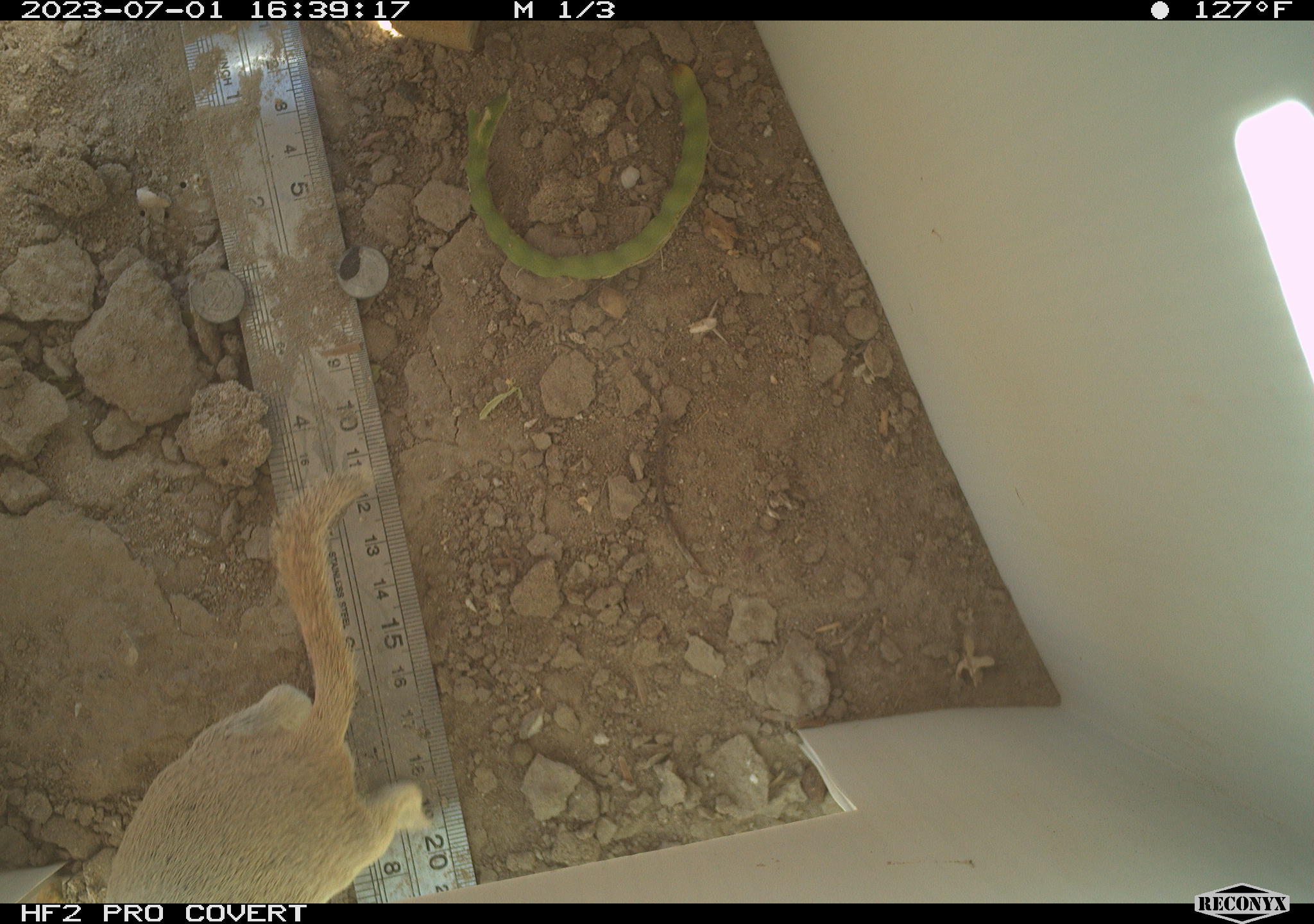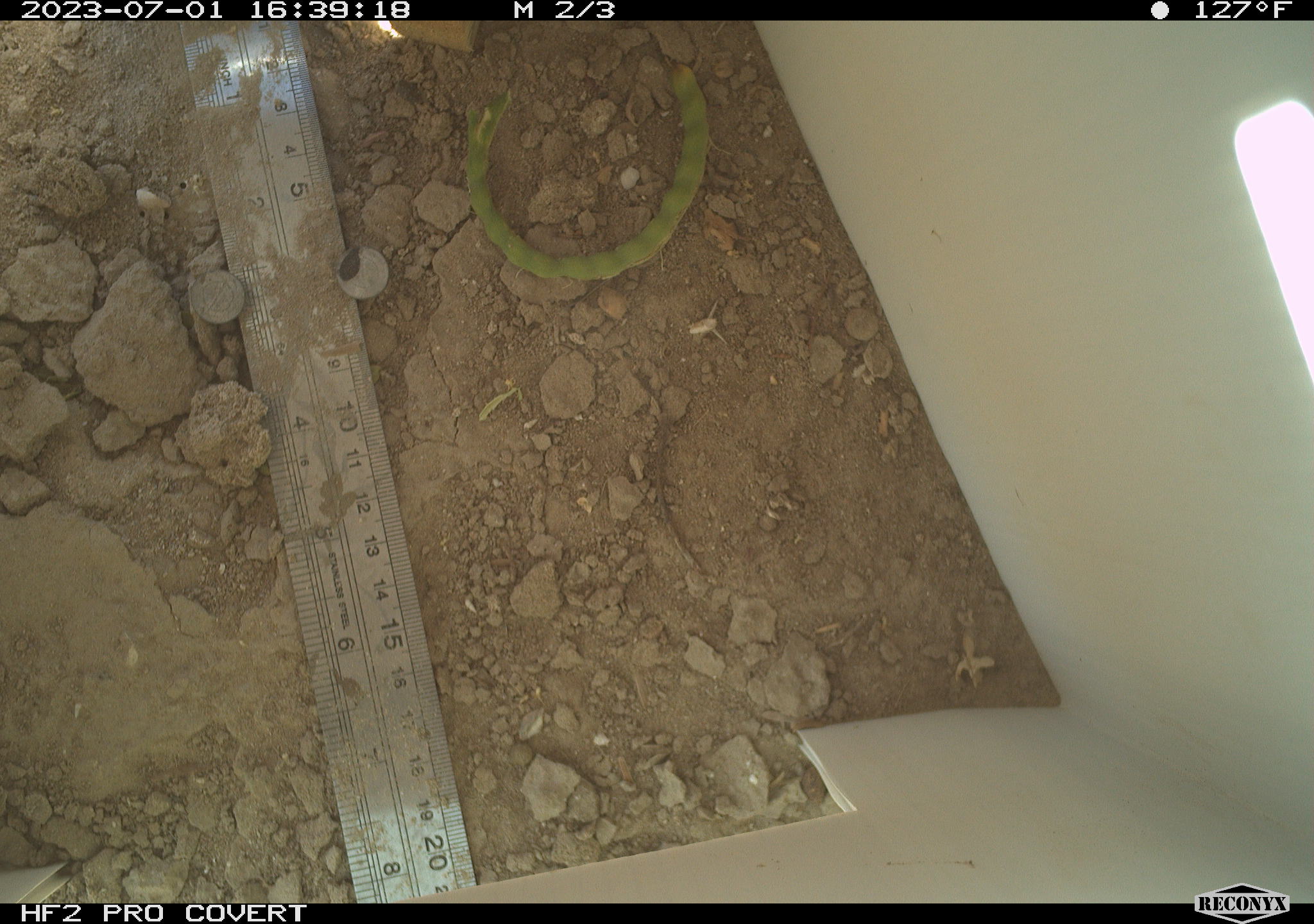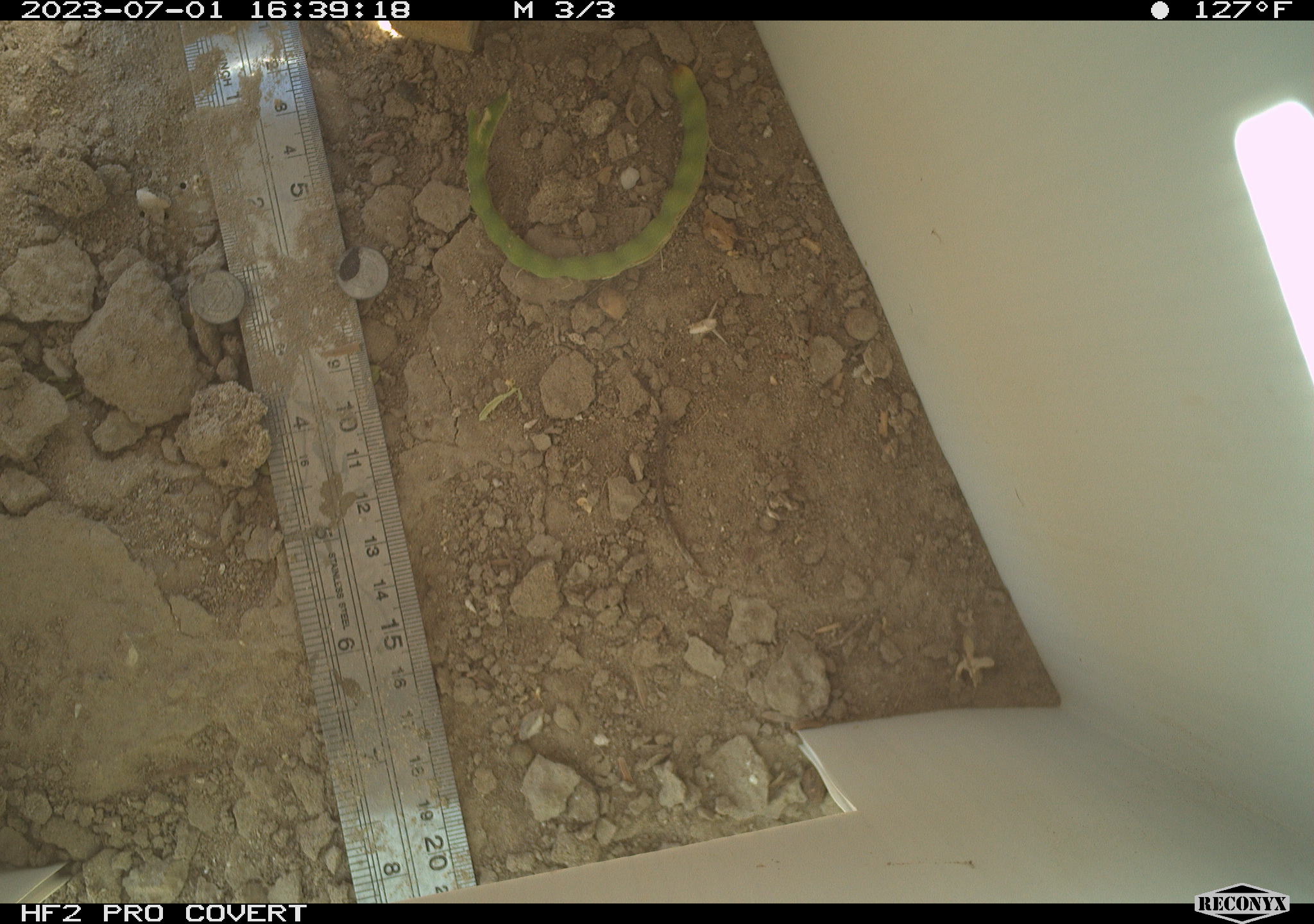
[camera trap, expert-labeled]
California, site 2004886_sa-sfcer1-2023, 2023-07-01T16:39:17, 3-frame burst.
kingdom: Animalia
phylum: Chordata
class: Mammalia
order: Rodentia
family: Sciuridae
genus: Xerospermophilus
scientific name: Xerospermophilus tereticaudus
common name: round-tailed ground squirrel